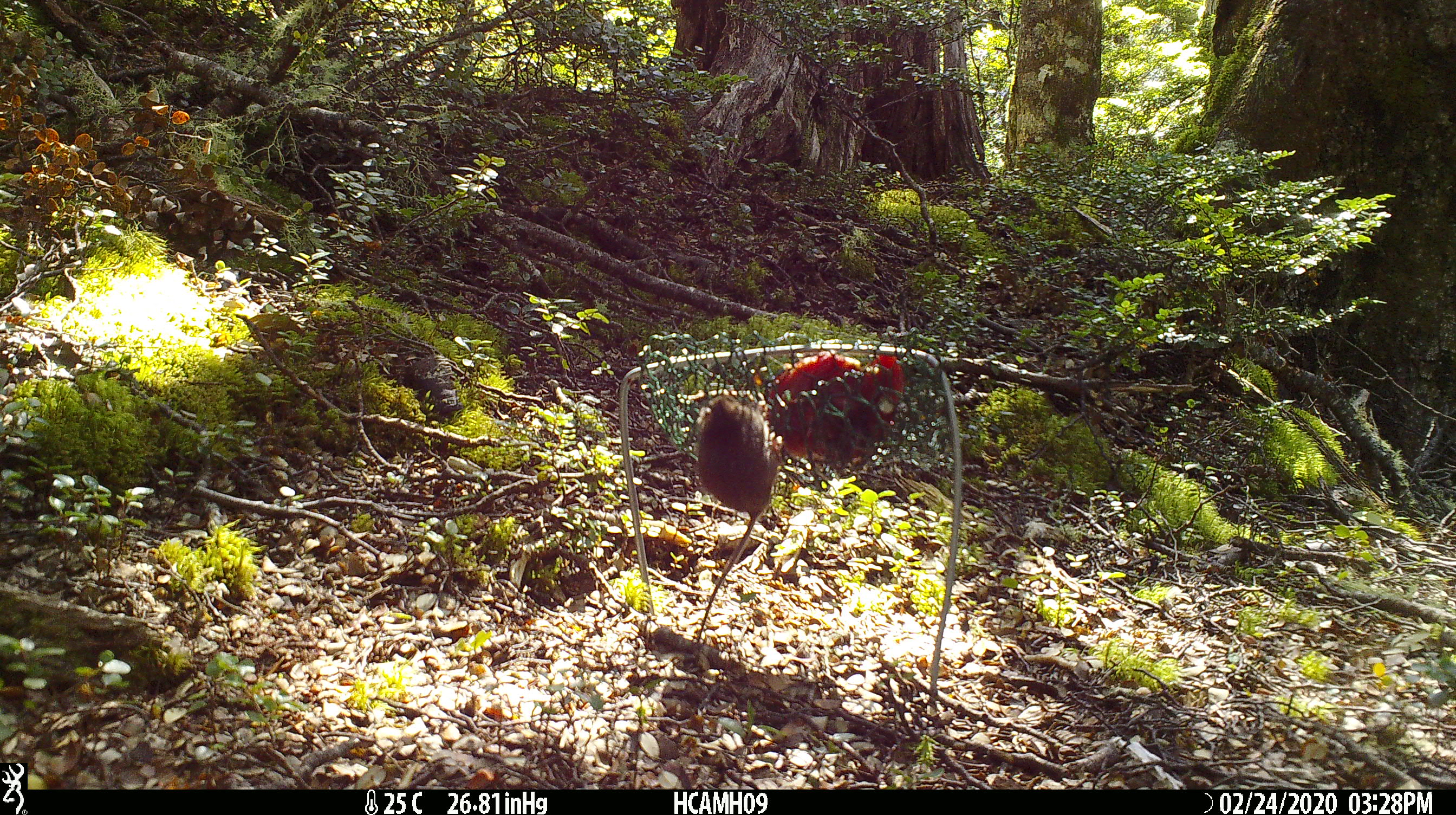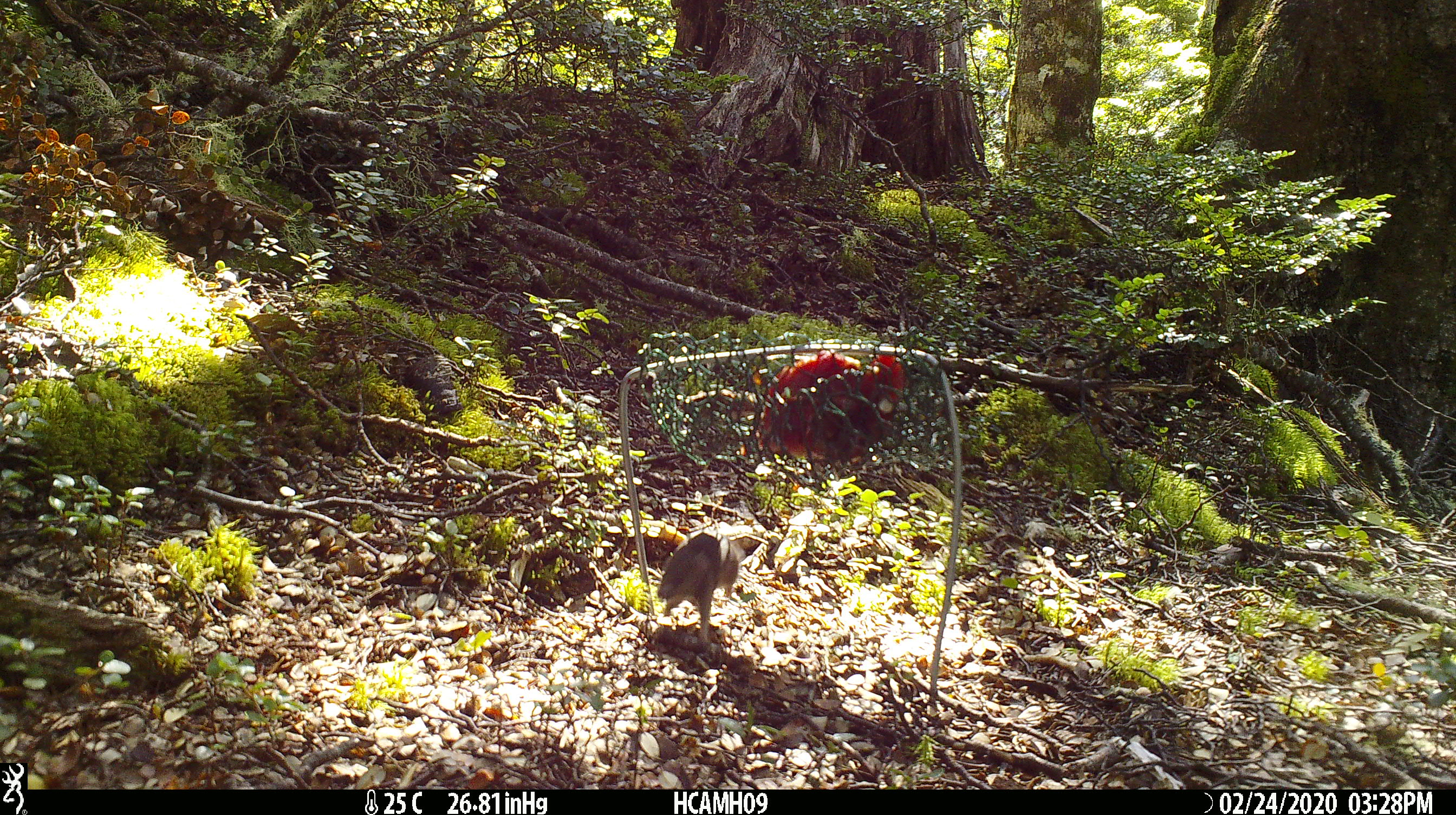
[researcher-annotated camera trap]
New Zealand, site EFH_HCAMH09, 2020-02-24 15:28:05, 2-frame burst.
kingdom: Animalia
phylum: Chordata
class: Mammalia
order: Rodentia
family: Muridae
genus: Mus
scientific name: Mus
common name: mouse